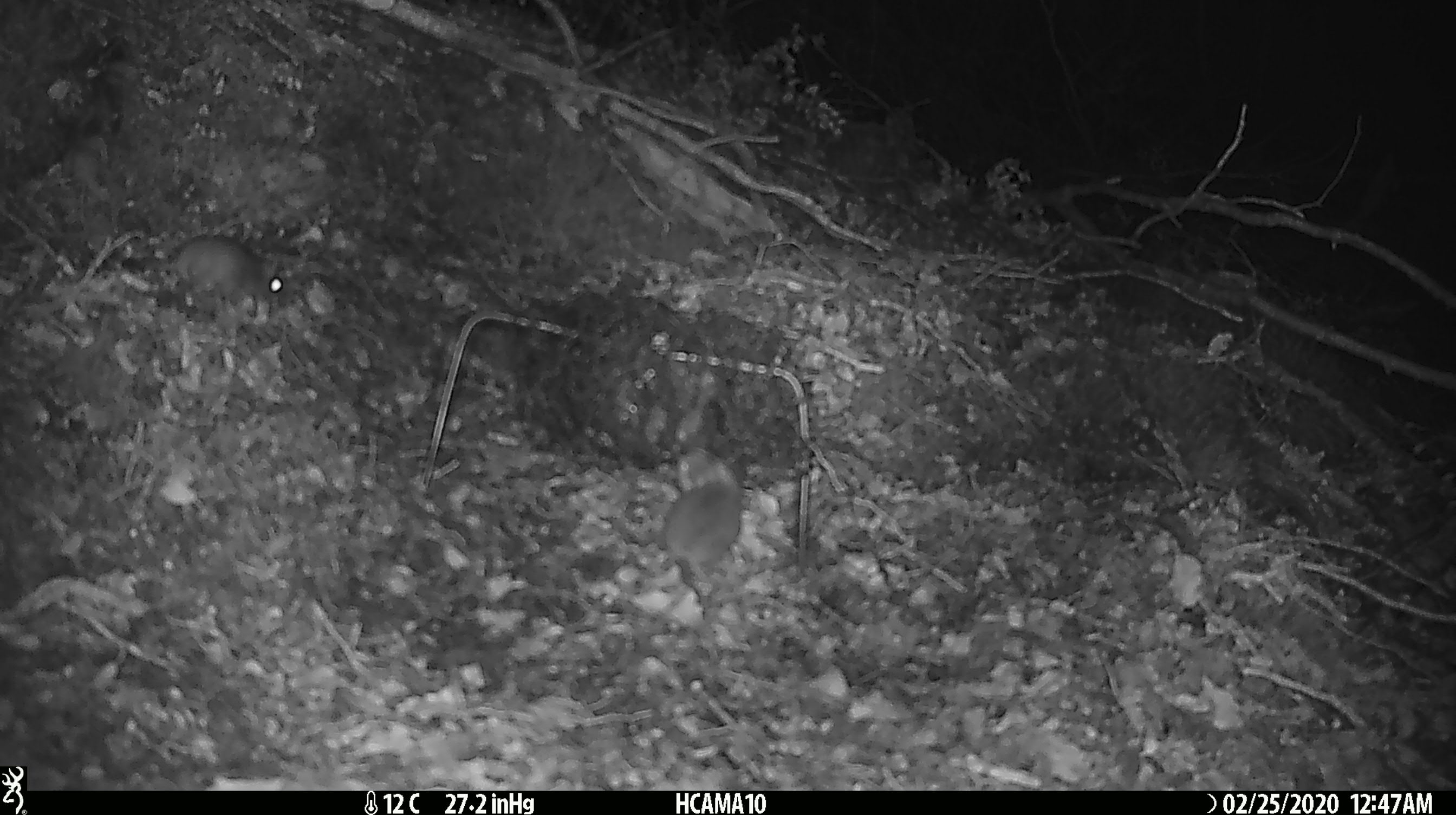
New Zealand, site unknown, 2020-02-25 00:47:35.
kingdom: Animalia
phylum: Chordata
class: Mammalia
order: Rodentia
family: Muridae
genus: Mus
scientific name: Mus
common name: mouse